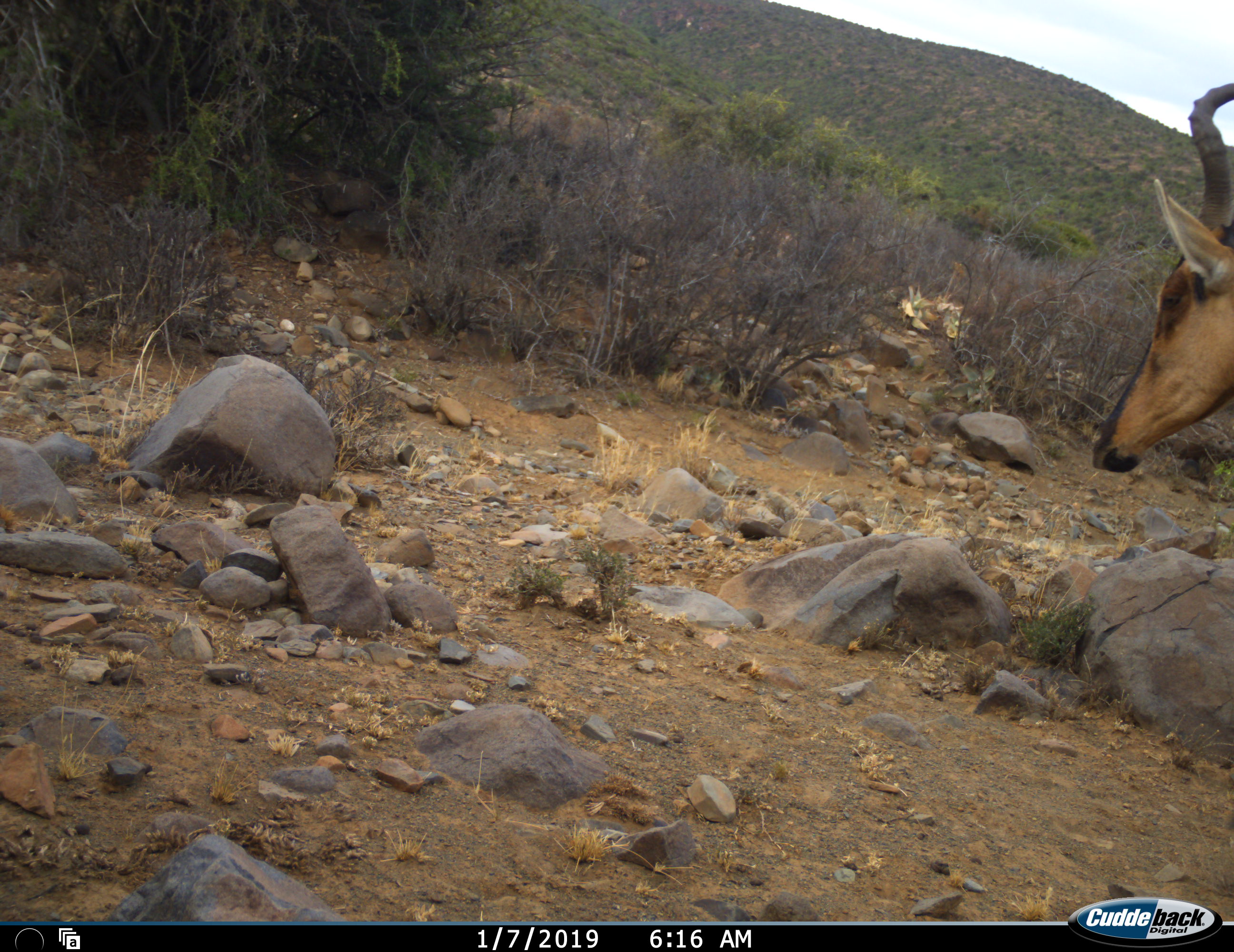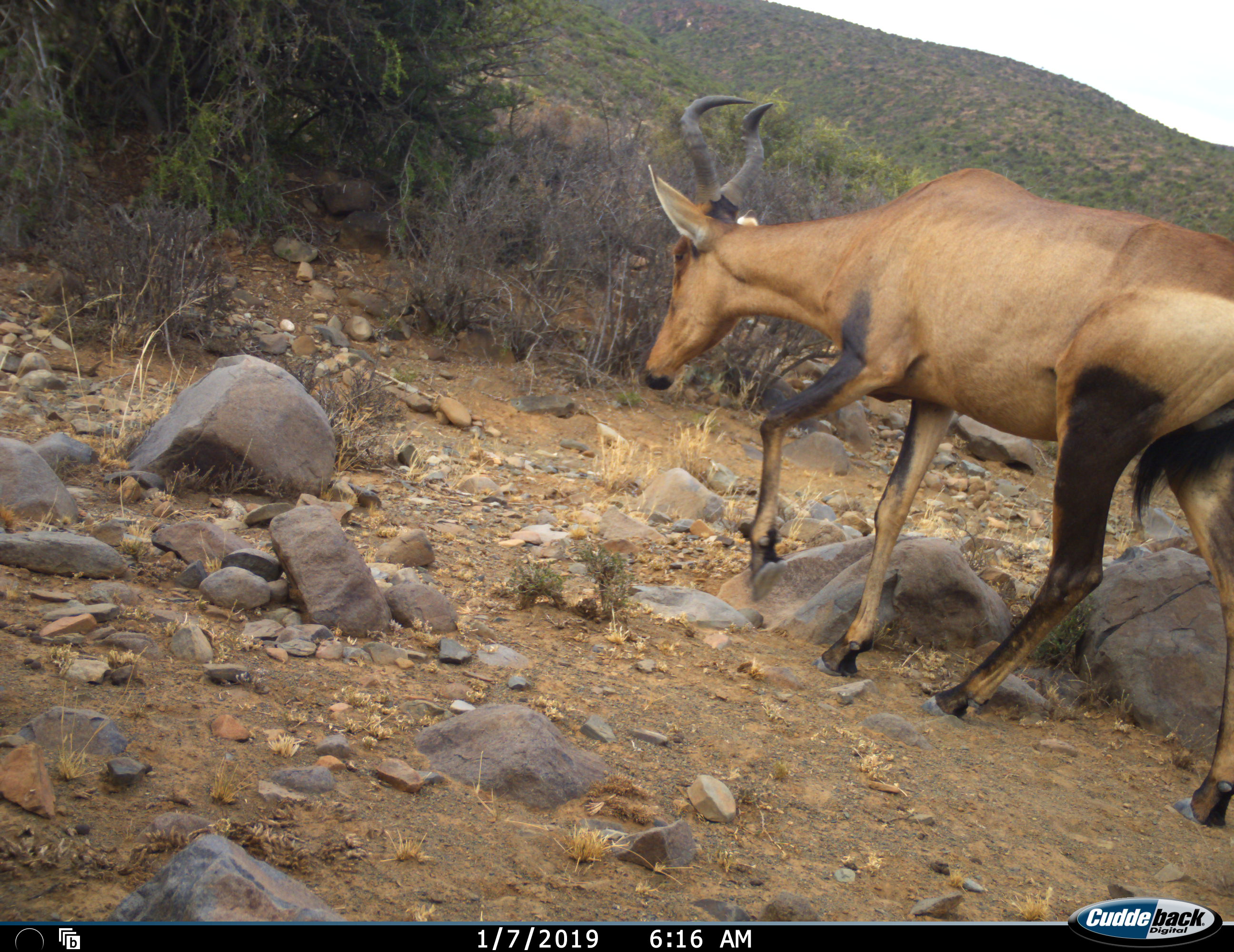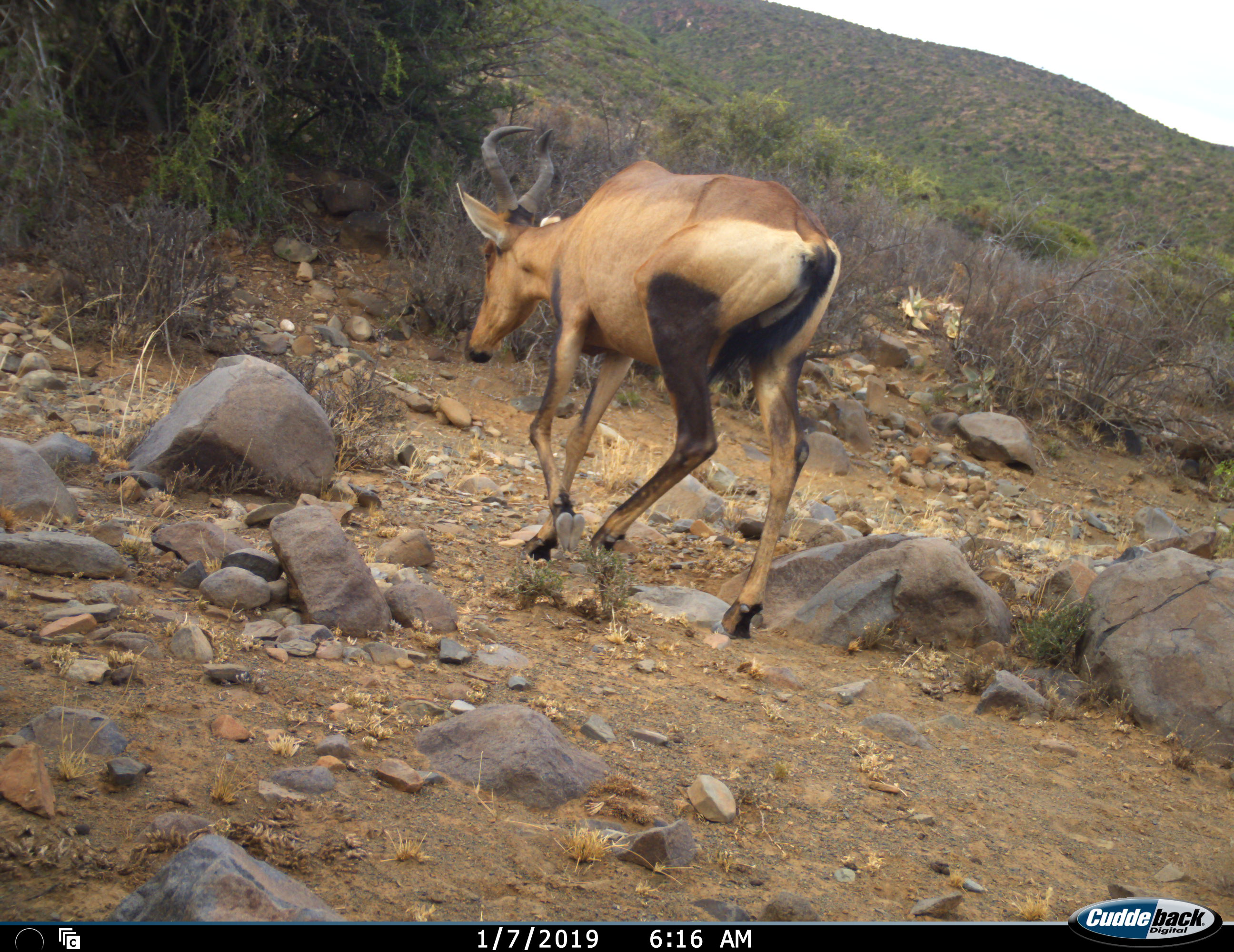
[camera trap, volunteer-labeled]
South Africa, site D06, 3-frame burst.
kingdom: Animalia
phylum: Chordata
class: Mammalia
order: Artiodactyla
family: Bovidae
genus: Alcelaphus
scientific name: Alcelaphus buselaphus caama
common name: red hartebeest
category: hartebeestred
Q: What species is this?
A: Hartebeestred (red hartebeest) (Alcelaphus buselaphus caama).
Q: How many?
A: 1.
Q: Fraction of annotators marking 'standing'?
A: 0%.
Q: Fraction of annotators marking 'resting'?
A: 0%.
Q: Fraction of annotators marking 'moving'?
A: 100%.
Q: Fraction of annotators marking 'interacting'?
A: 0%.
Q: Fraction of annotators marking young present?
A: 0%.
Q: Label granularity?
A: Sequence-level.